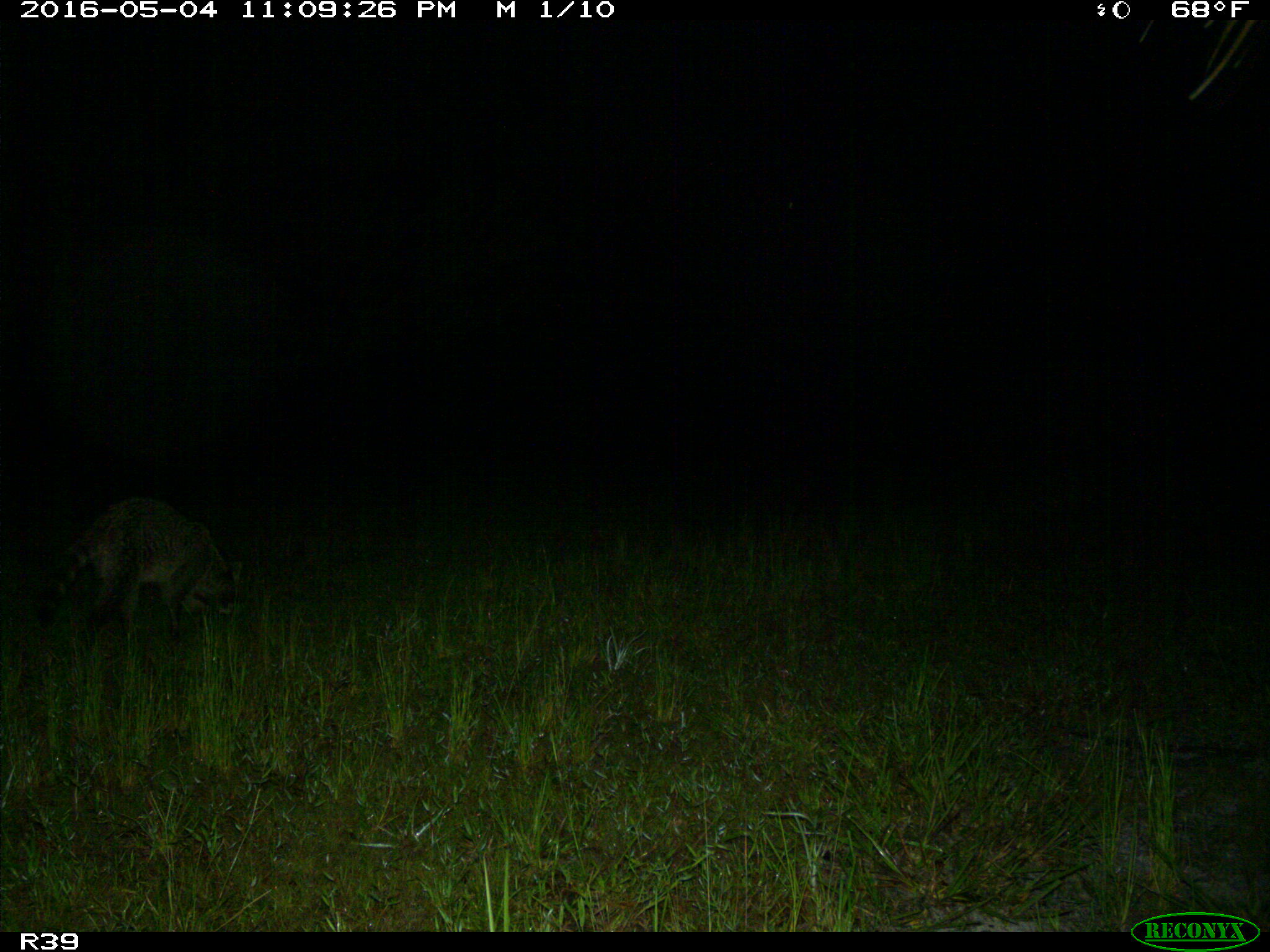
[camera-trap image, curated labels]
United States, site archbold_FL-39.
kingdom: Animalia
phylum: Chordata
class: Mammalia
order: Carnivora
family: Procyonidae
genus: Procyon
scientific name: Procyon lotor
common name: common raccoon